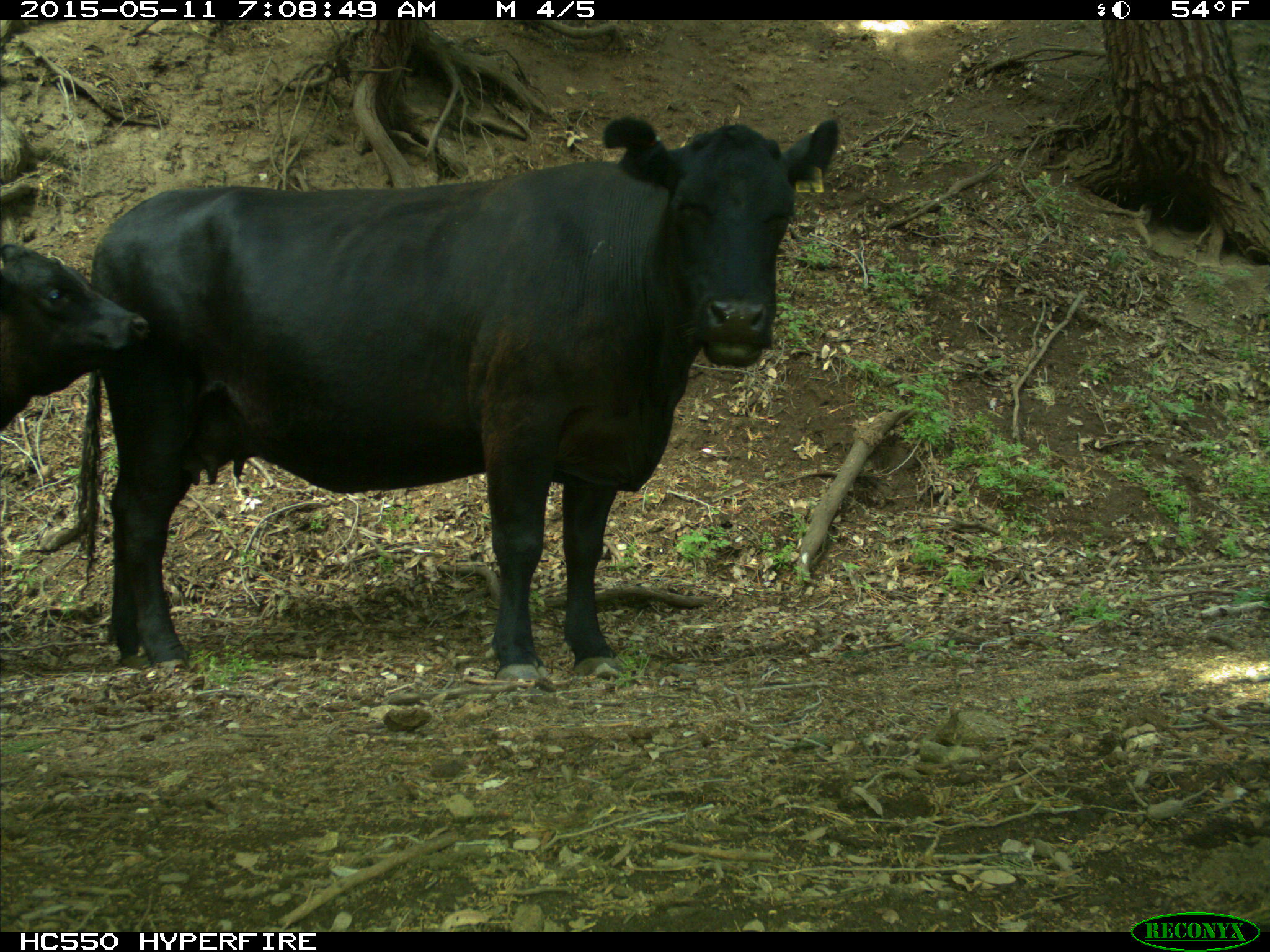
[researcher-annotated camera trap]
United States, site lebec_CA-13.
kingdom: Animalia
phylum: Chordata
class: Mammalia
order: Artiodactyla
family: Bovidae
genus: Bos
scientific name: Bos taurus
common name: domestic cow